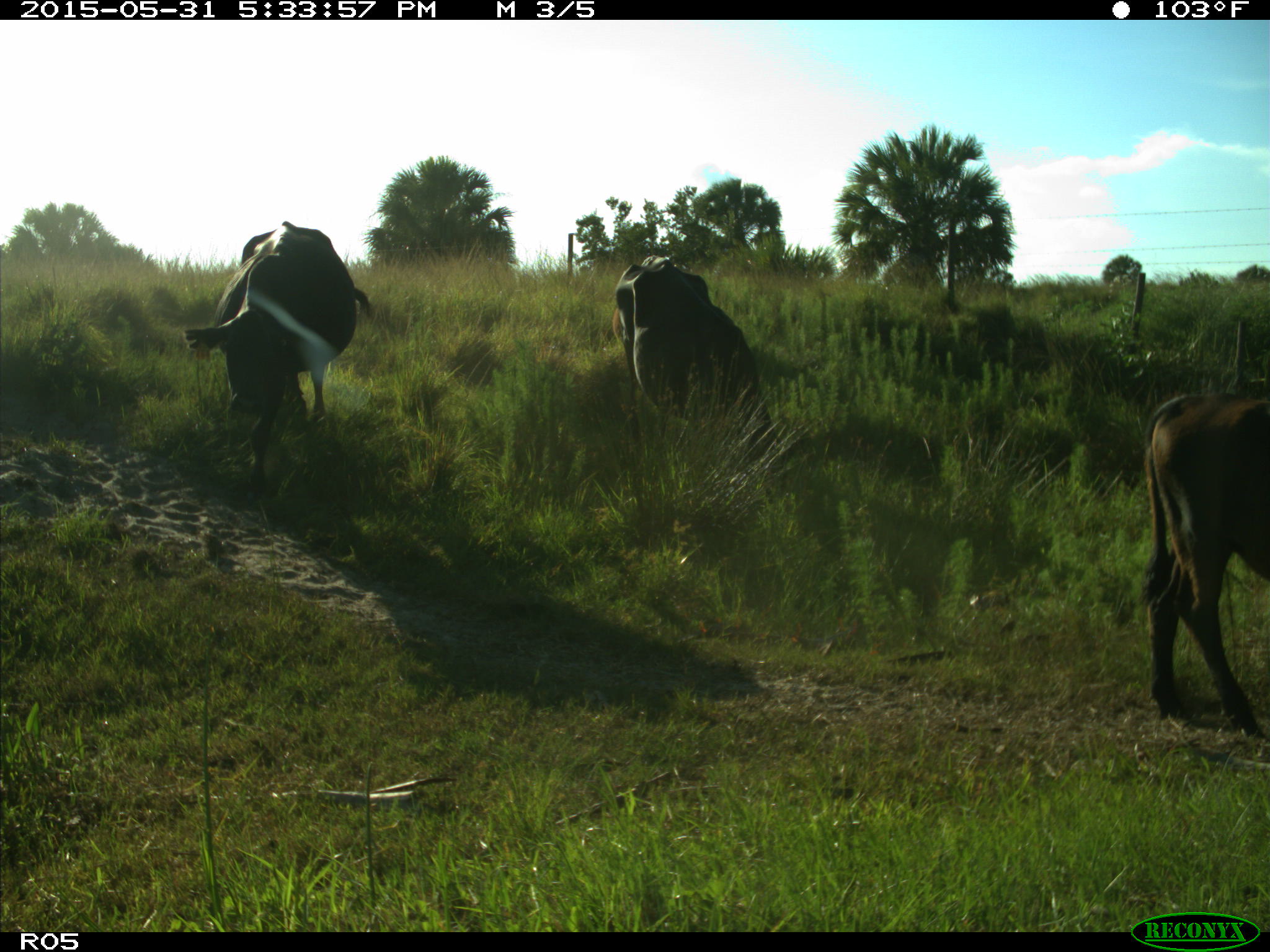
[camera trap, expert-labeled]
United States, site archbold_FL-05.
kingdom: Animalia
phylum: Chordata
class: Mammalia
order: Artiodactyla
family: Bovidae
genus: Bos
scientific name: Bos taurus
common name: domestic cow